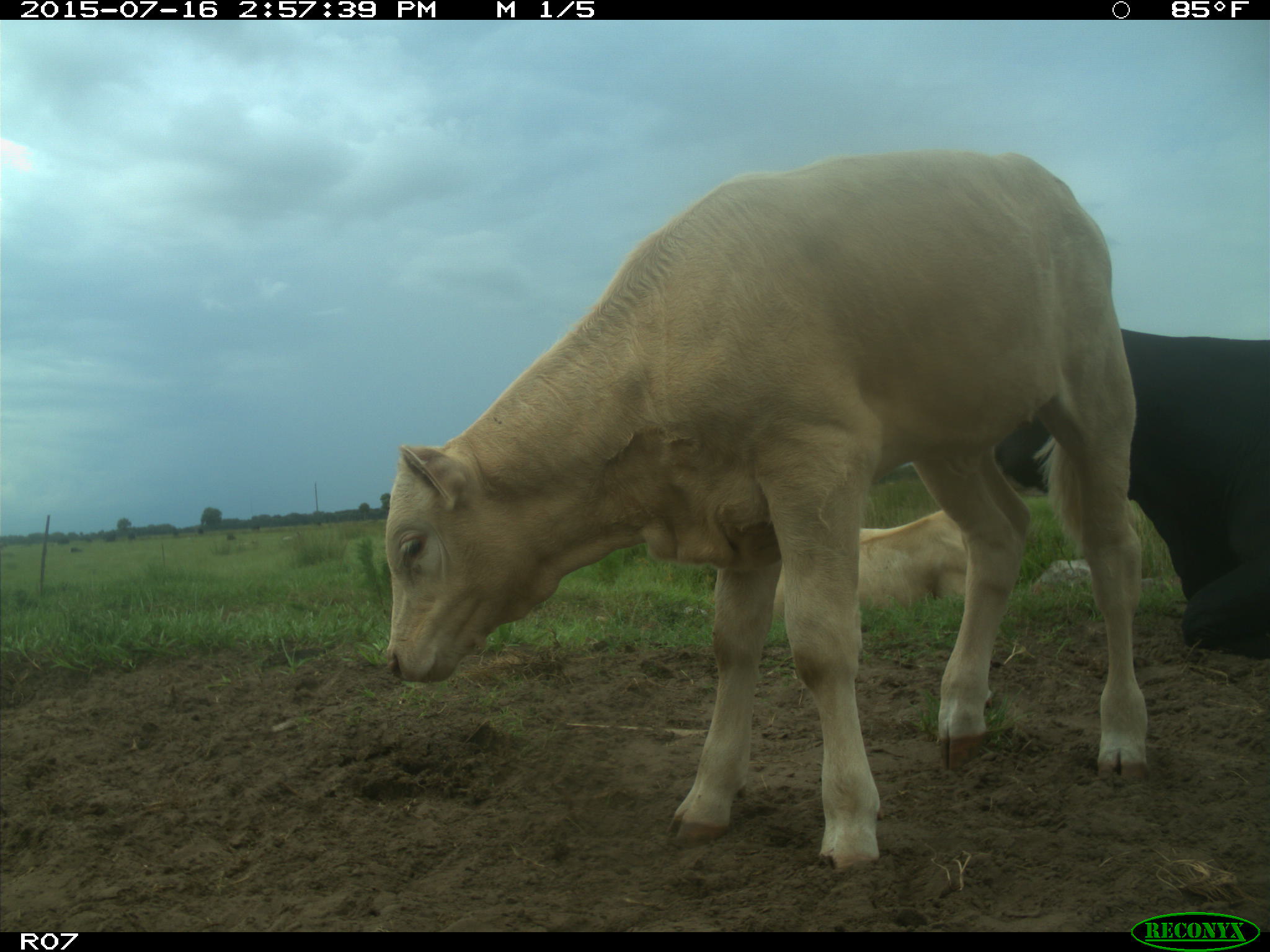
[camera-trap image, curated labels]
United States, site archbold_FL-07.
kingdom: Animalia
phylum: Chordata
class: Mammalia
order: Artiodactyla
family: Bovidae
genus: Bos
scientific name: Bos taurus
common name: domestic cow